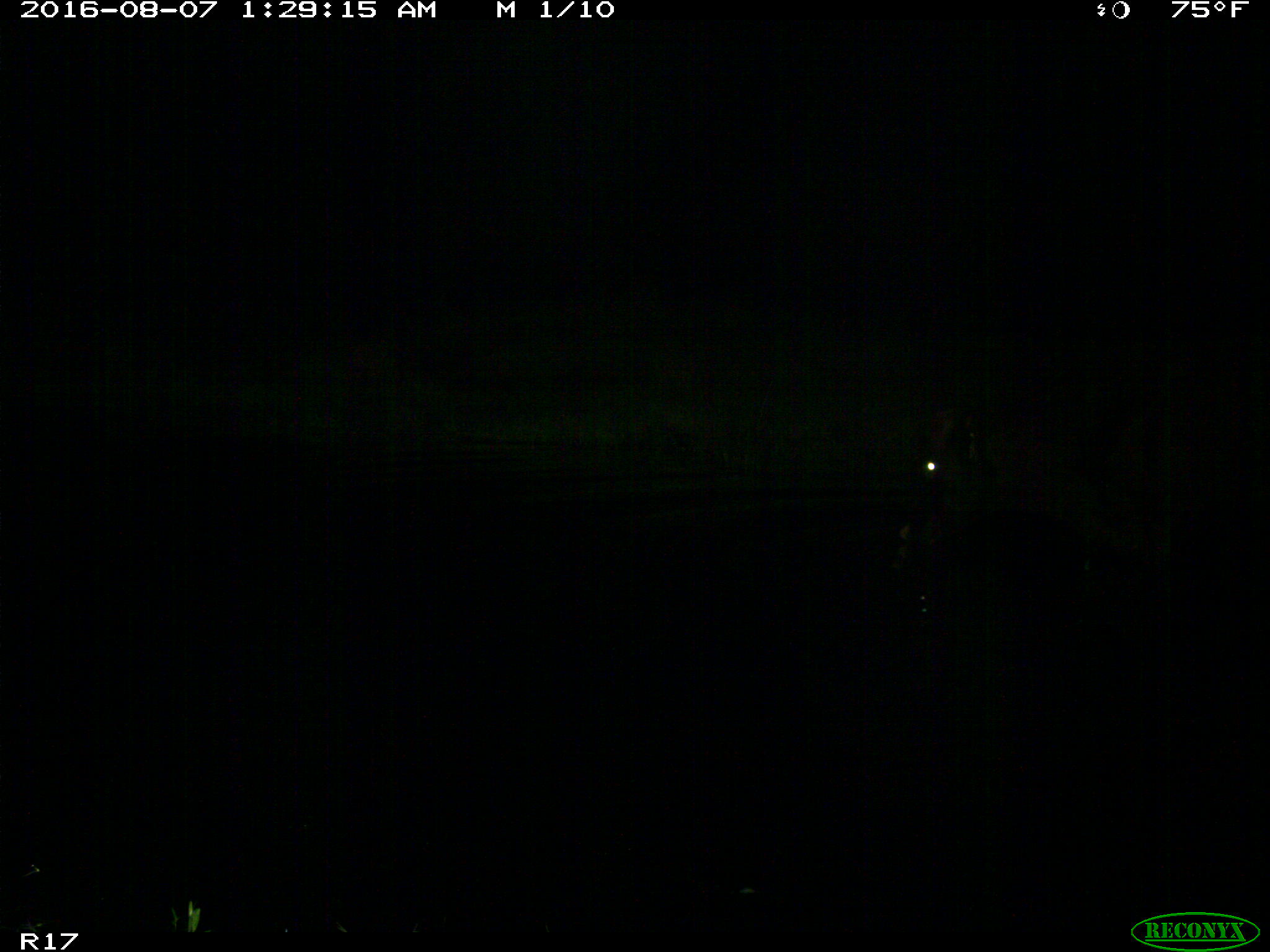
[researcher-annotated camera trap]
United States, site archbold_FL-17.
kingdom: Animalia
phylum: Chordata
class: Mammalia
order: Artiodactyla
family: Bovidae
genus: Bos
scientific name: Bos taurus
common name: domestic cow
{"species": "Bos taurus (domestic cow)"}